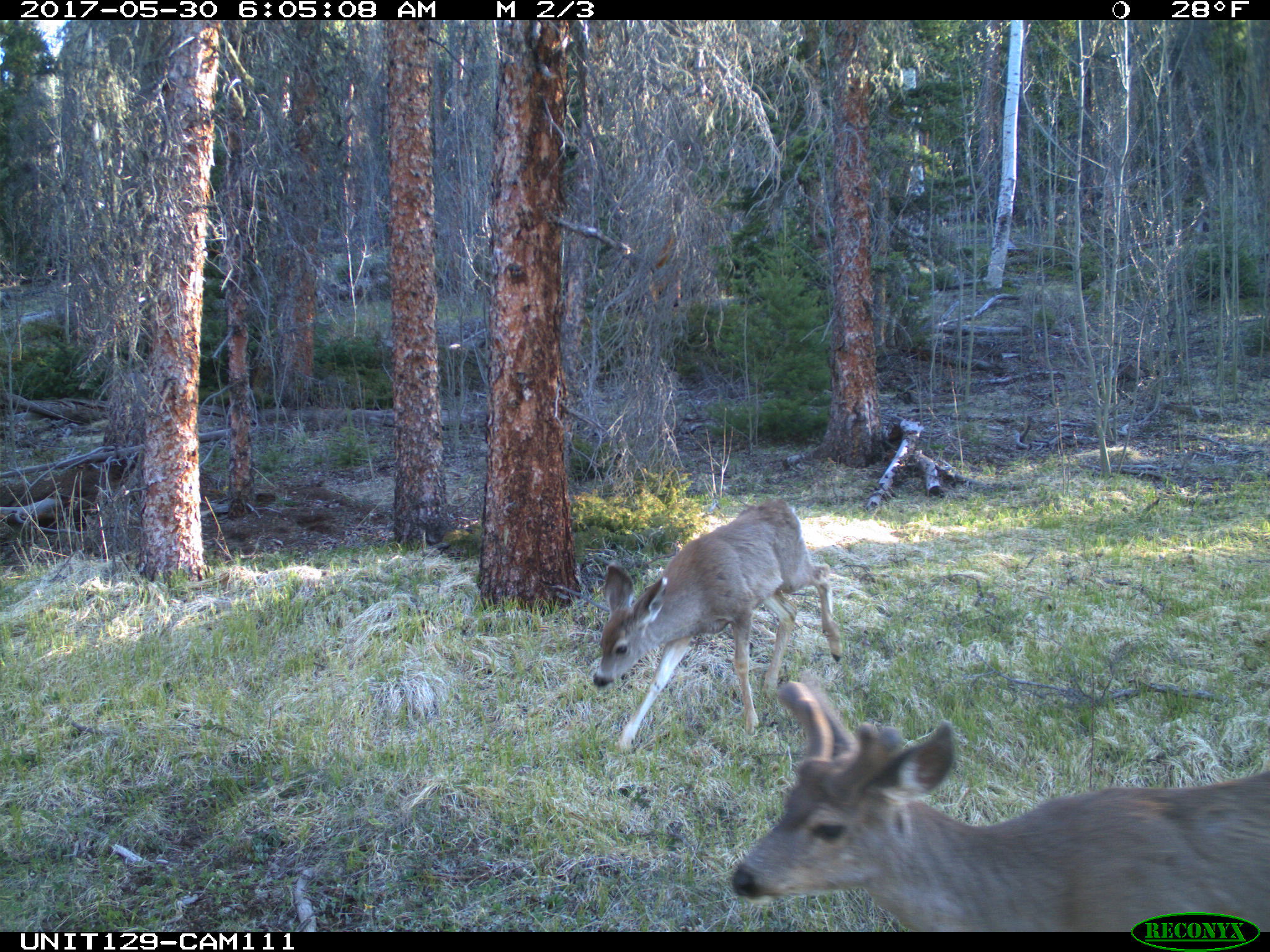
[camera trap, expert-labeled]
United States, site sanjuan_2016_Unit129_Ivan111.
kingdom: Animalia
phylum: Chordata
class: Mammalia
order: Artiodactyla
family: Cervidae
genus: Odocoileus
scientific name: Odocoileus hemionus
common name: mule deer